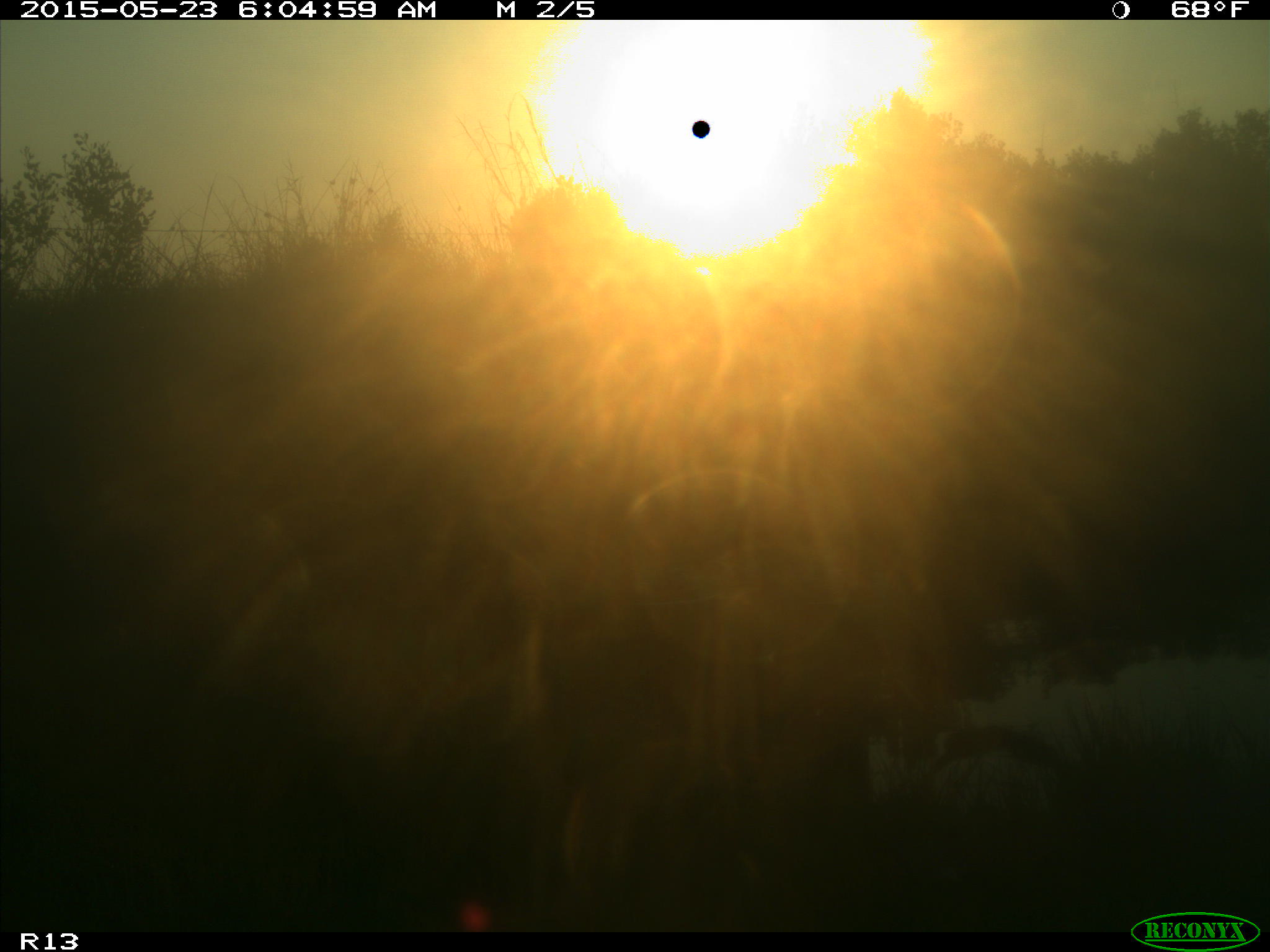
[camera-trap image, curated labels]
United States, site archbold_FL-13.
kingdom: Animalia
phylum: Chordata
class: Mammalia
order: Artiodactyla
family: Bovidae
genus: Bos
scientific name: Bos taurus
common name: domestic cow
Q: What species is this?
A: Bos taurus (domestic cow).